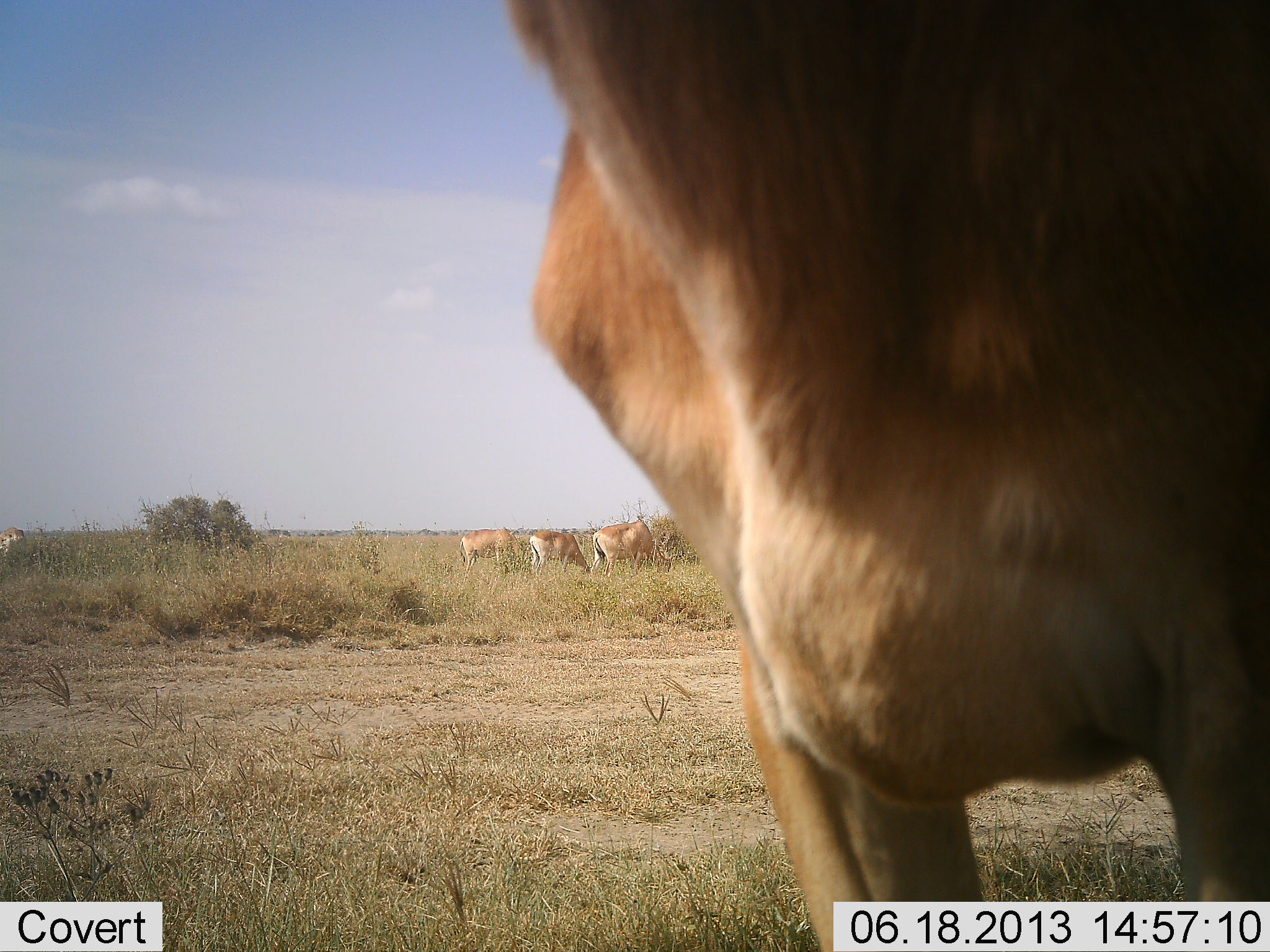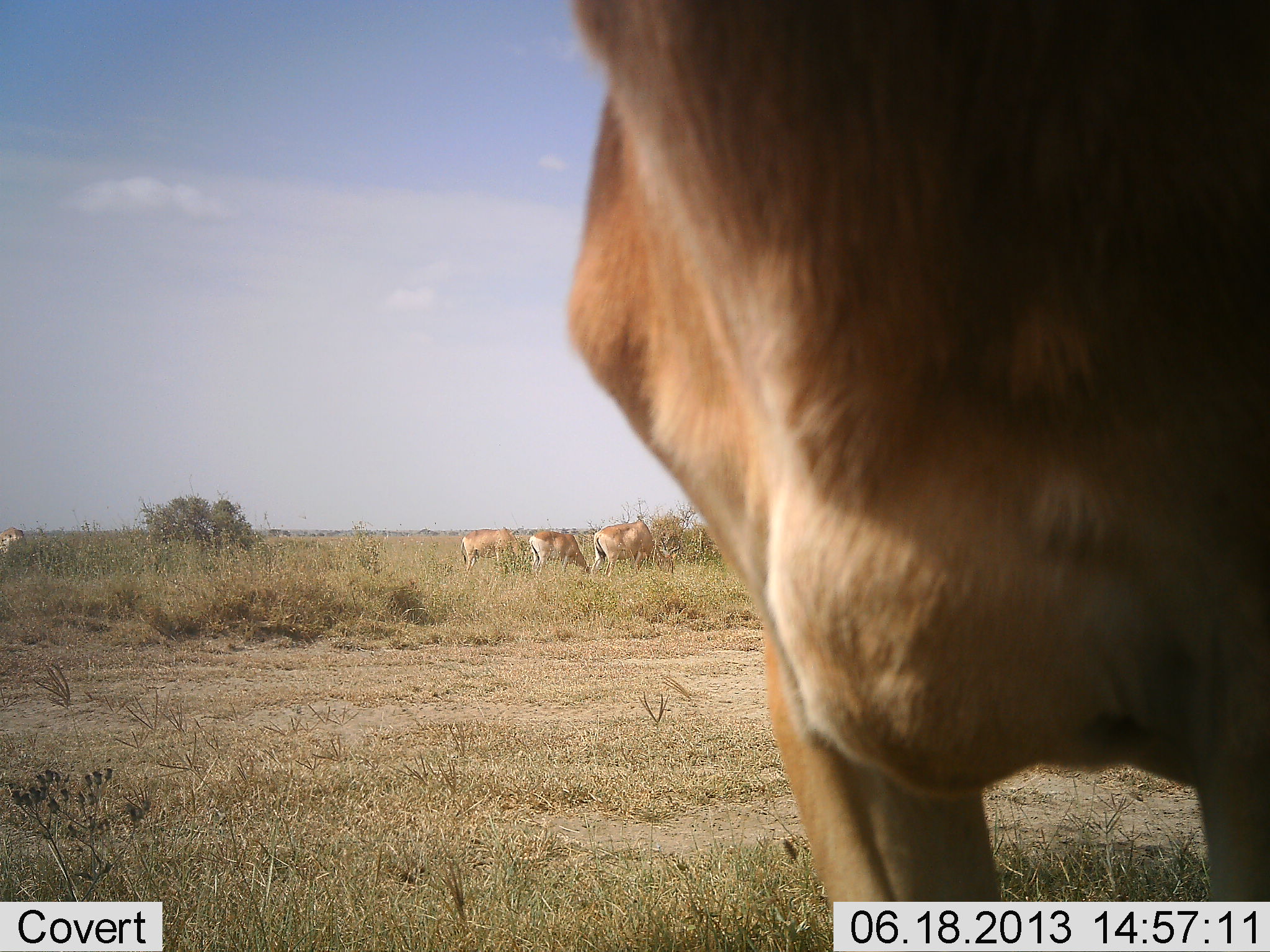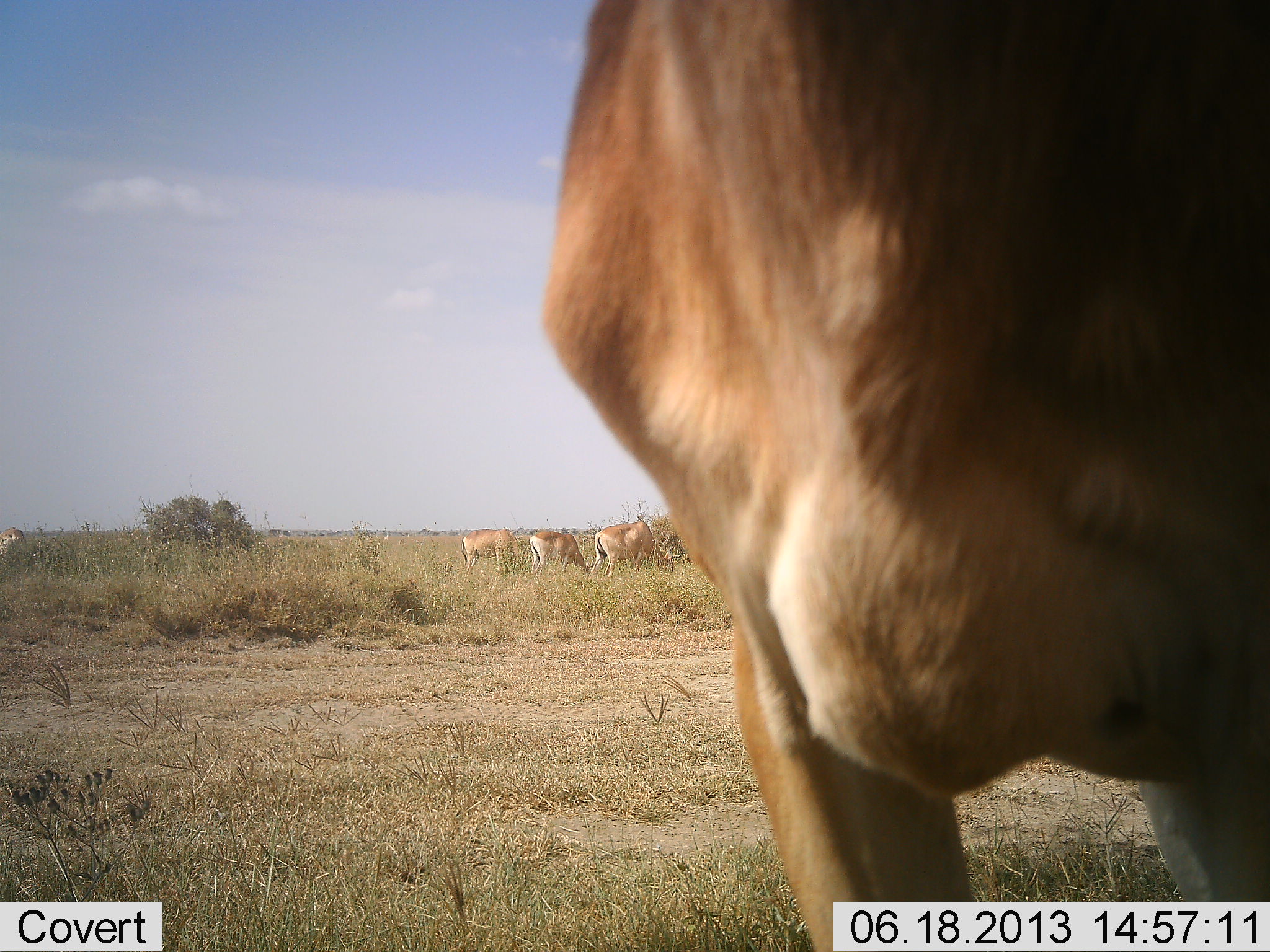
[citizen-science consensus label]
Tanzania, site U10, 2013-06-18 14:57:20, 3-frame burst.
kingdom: Animalia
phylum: Chordata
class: Mammalia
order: Artiodactyla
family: Bovidae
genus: Alcelaphus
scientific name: Alcelaphus buselaphus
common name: hartebeest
Hartebeest (Alcelaphus buselaphus), count 4. Behavior (volunteer vote fractions): standing 85%, resting 0%, moving 0%, interacting 0%. Young present (vote fraction): 0%. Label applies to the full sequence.